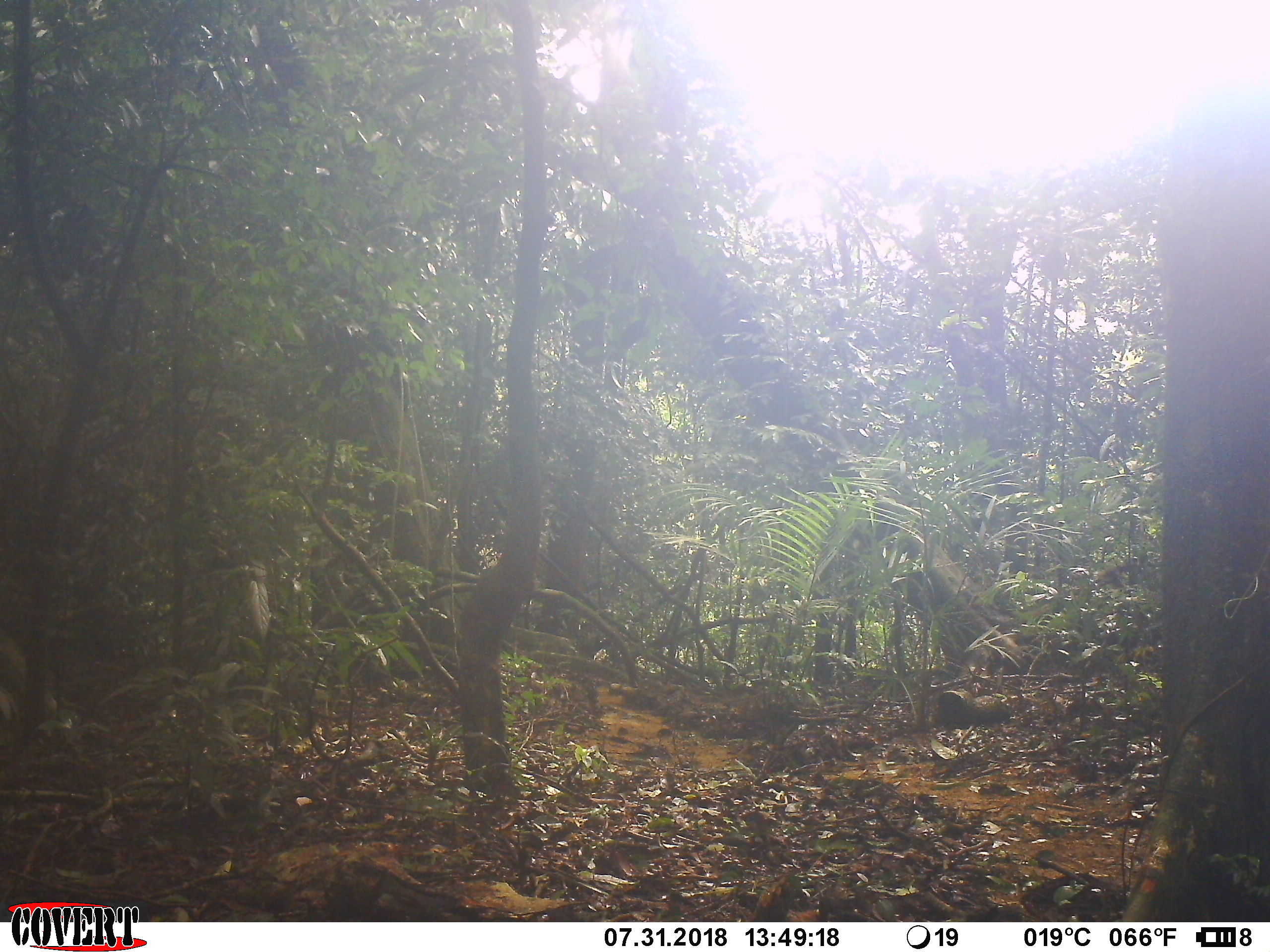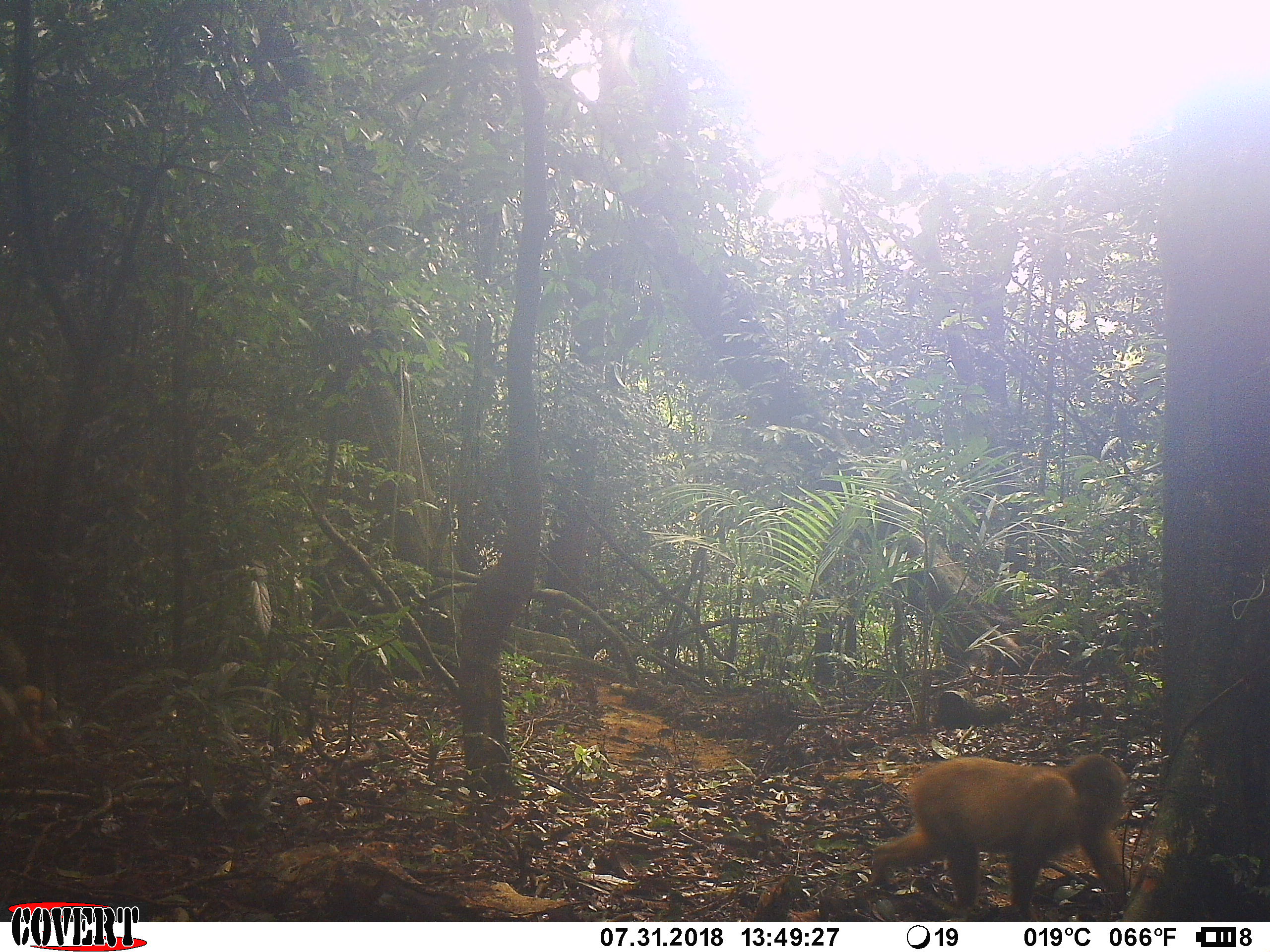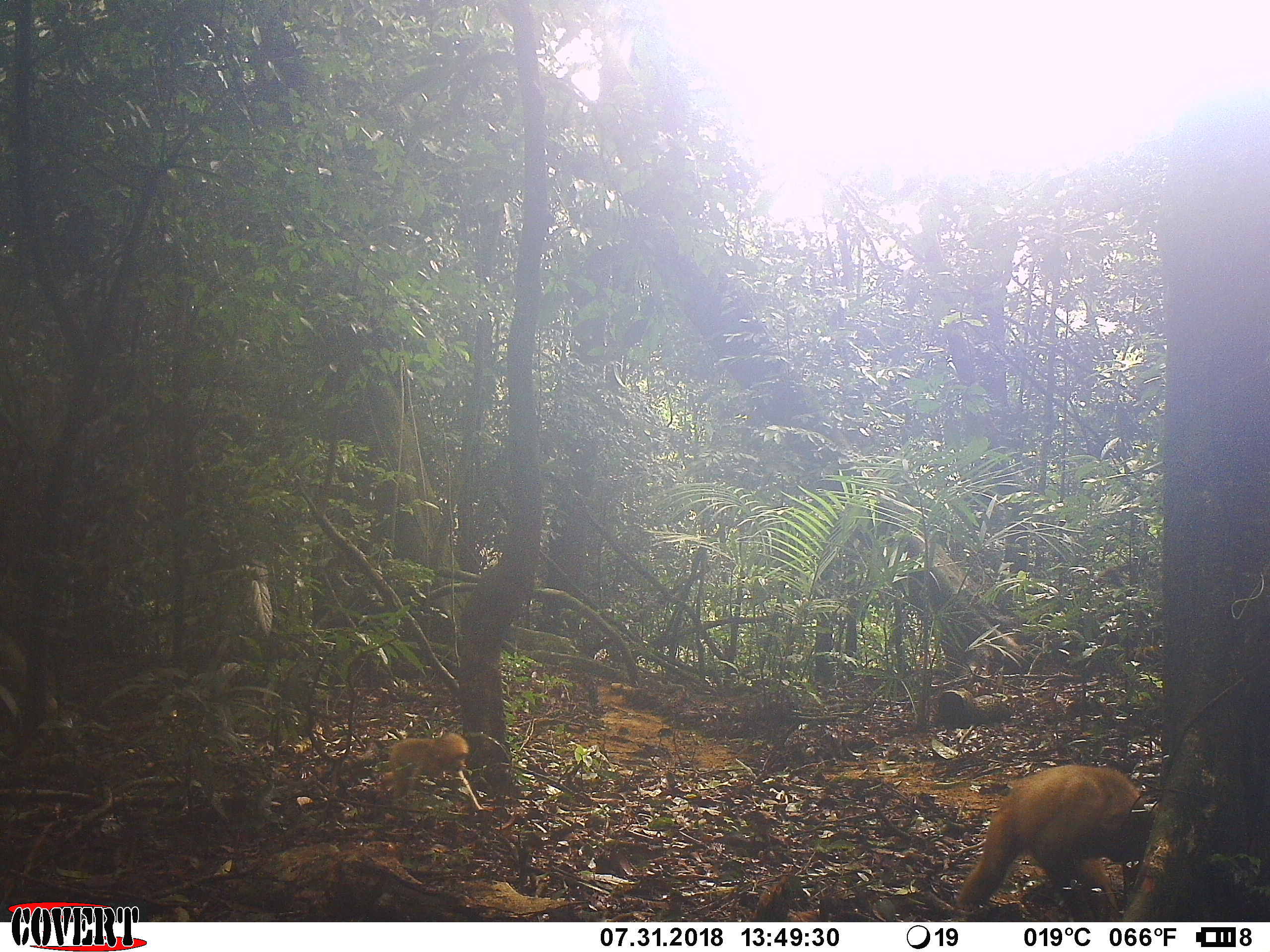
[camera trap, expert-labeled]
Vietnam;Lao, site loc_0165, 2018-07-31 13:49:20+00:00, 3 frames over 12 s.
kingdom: Animalia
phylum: Chordata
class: Mammalia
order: Primates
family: Cercopithecidae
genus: Macaca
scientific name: Macaca arctoides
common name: stump-tailed macaque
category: stump tailed macaque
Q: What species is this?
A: Stump tailed macaque (stump-tailed macaque) (Macaca arctoides).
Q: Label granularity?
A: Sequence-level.